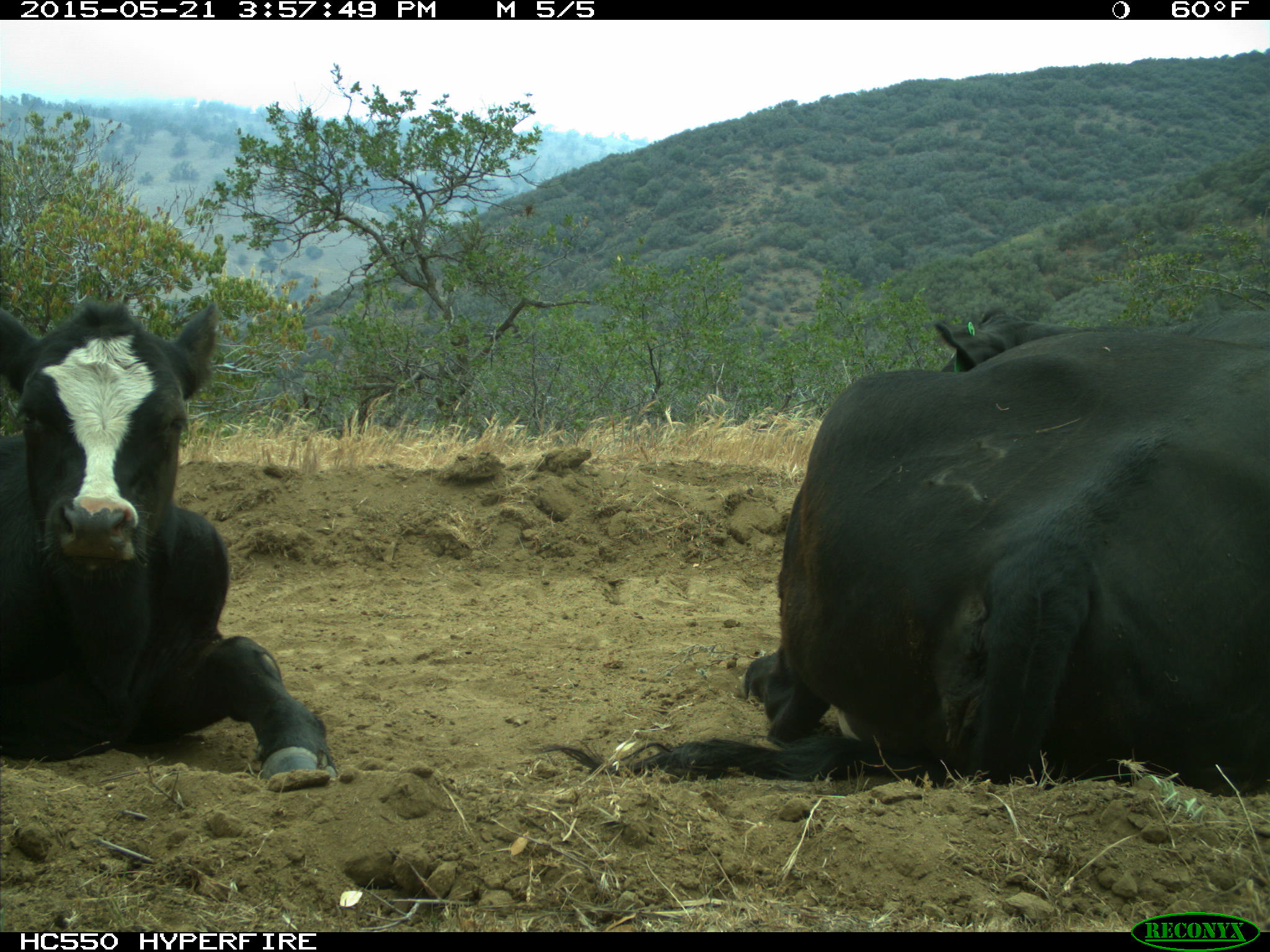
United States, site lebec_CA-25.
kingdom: Animalia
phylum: Chordata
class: Mammalia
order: Artiodactyla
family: Bovidae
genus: Bos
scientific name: Bos taurus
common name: domestic cow